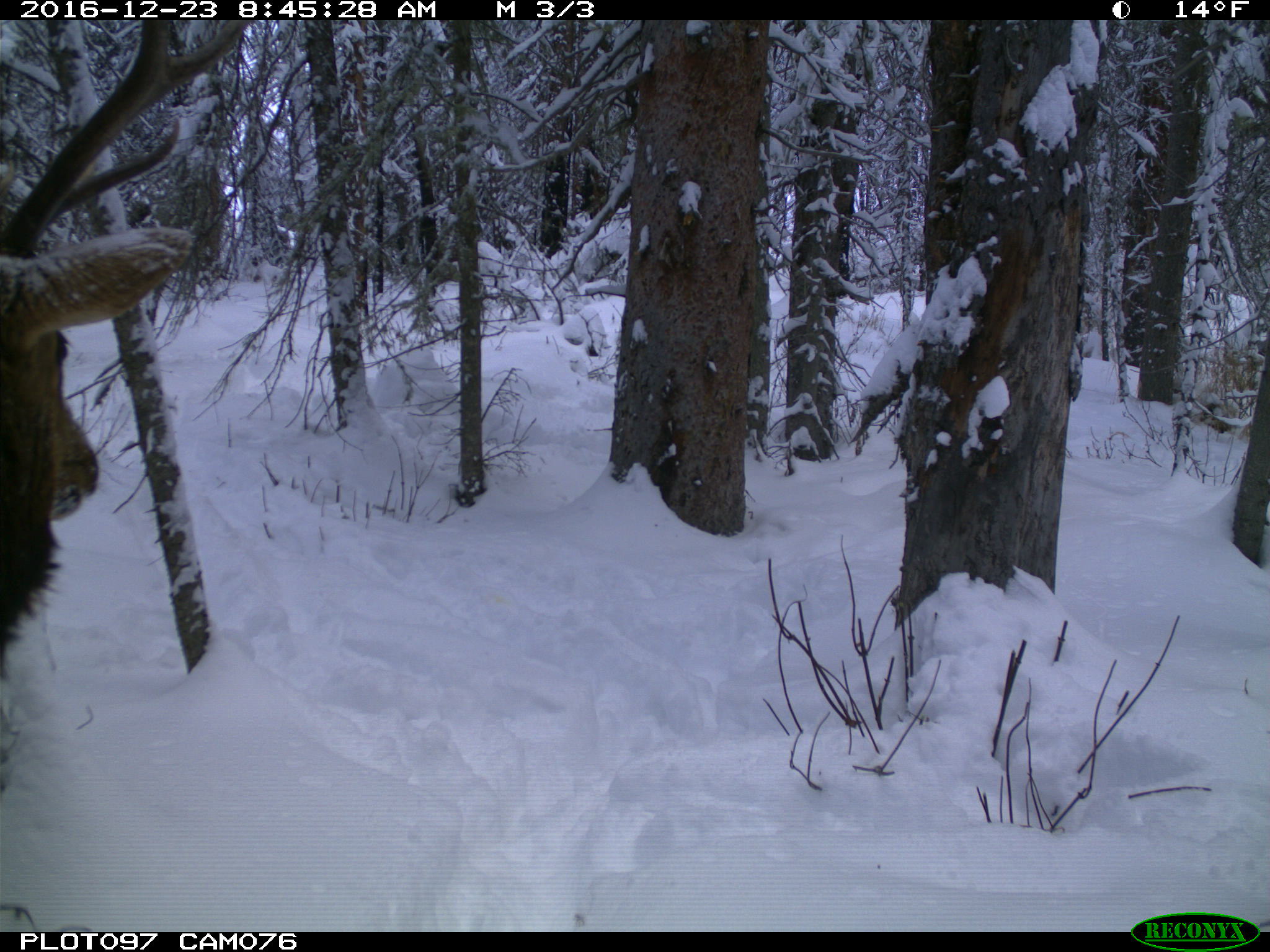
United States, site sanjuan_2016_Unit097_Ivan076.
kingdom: Animalia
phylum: Chordata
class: Mammalia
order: Artiodactyla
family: Cervidae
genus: Cervus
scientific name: Cervus elaphus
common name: red deer